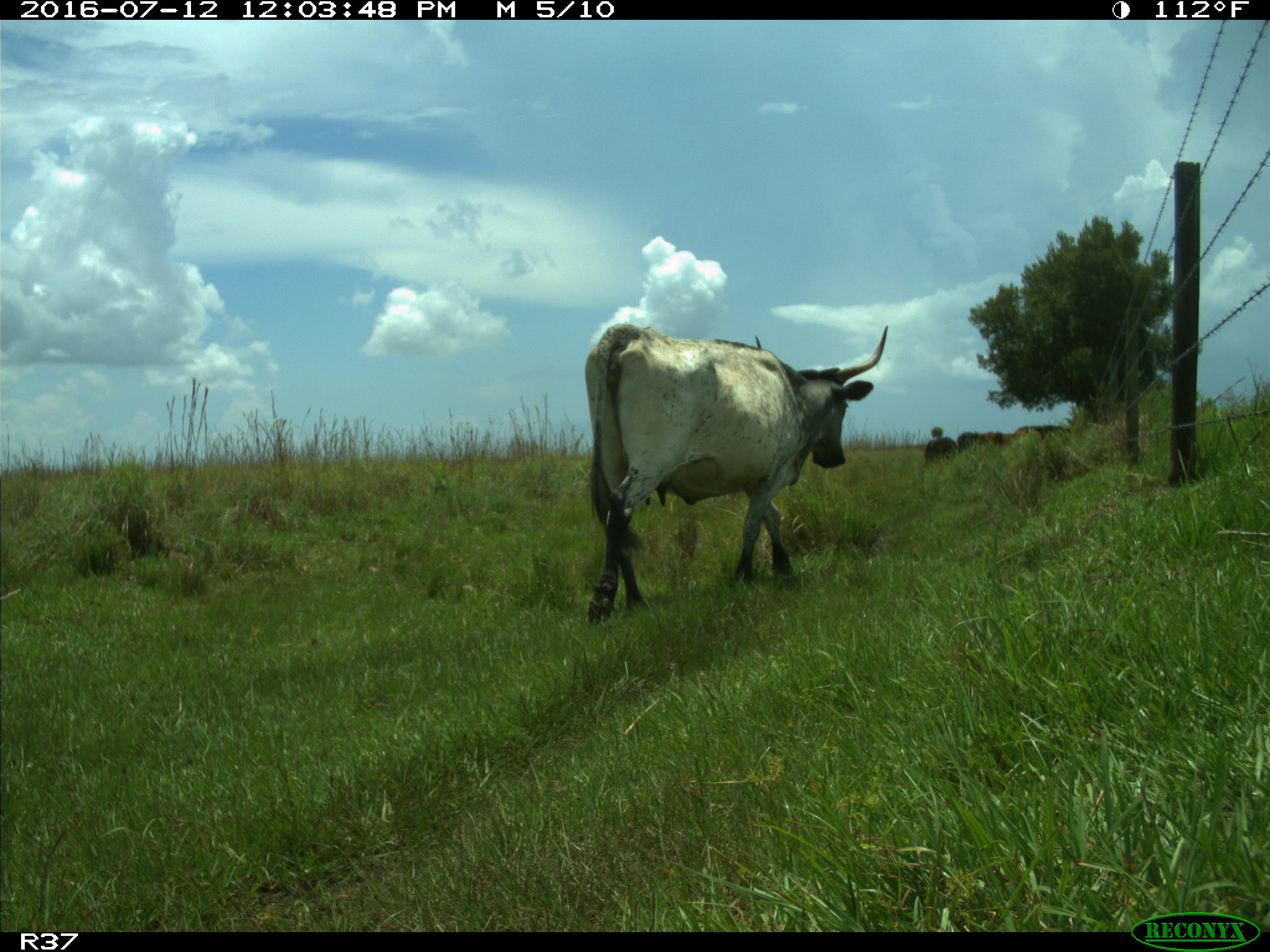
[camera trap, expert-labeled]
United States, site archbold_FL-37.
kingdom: Animalia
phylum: Chordata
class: Mammalia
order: Artiodactyla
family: Bovidae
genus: Bos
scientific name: Bos taurus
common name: domestic cow